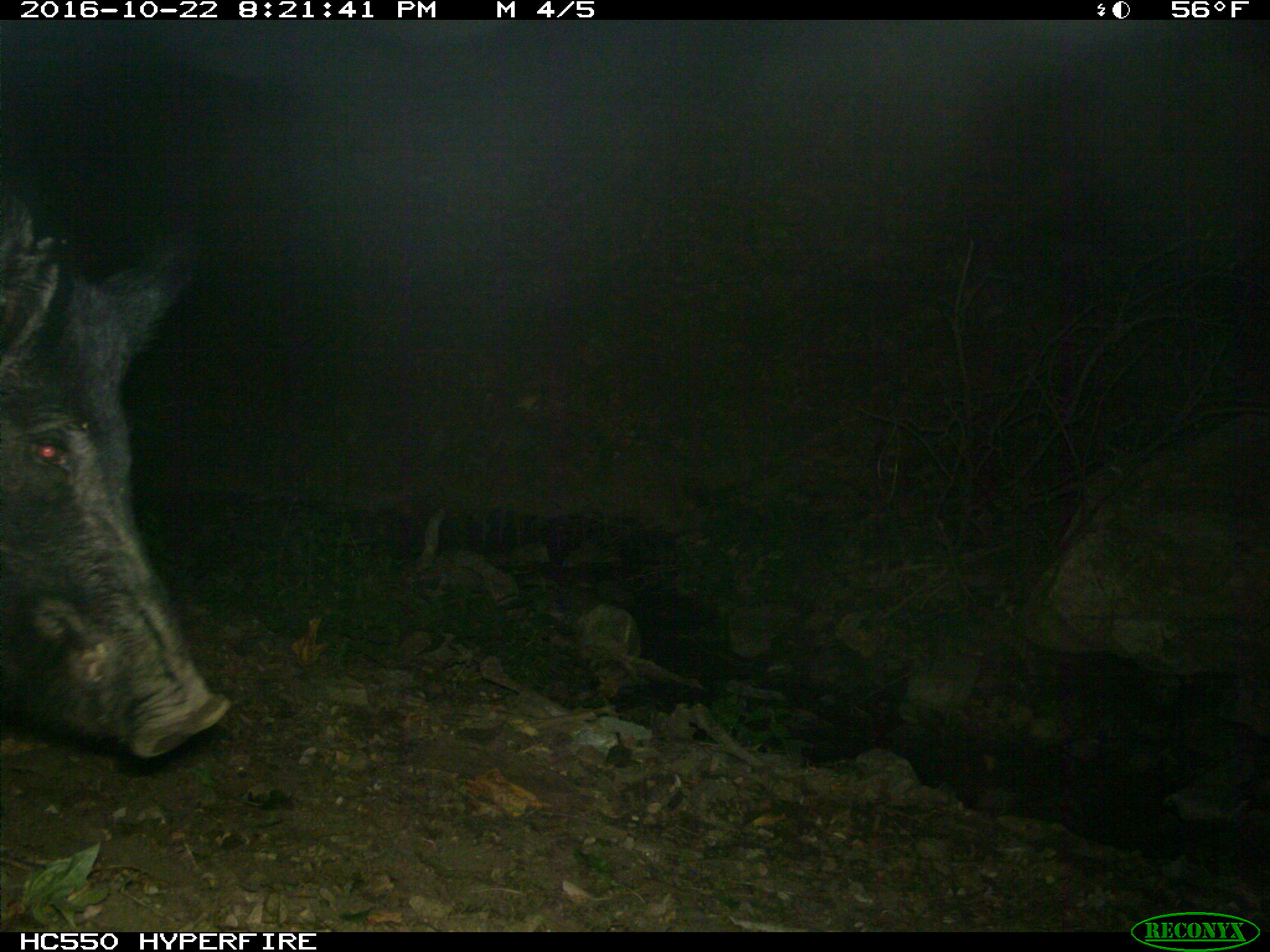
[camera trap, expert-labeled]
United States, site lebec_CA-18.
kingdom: Animalia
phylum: Chordata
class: Mammalia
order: Artiodactyla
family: Suidae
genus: Sus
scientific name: Sus scrofa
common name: wild boar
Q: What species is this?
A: Sus scrofa (wild boar).